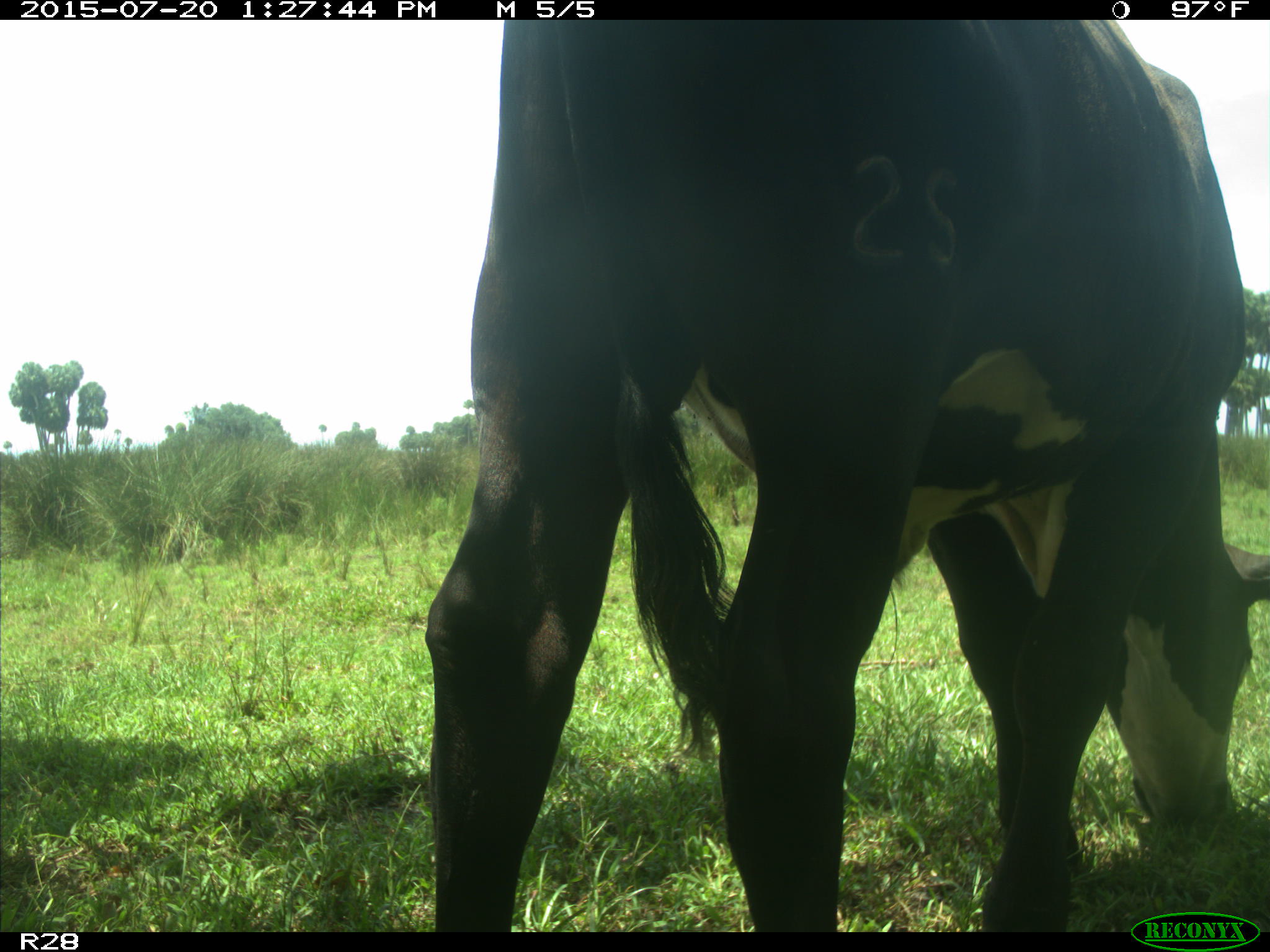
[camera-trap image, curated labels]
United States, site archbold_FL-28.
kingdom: Animalia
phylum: Chordata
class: Mammalia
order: Artiodactyla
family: Bovidae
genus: Bos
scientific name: Bos taurus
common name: domestic cow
Bos taurus (domestic cow).